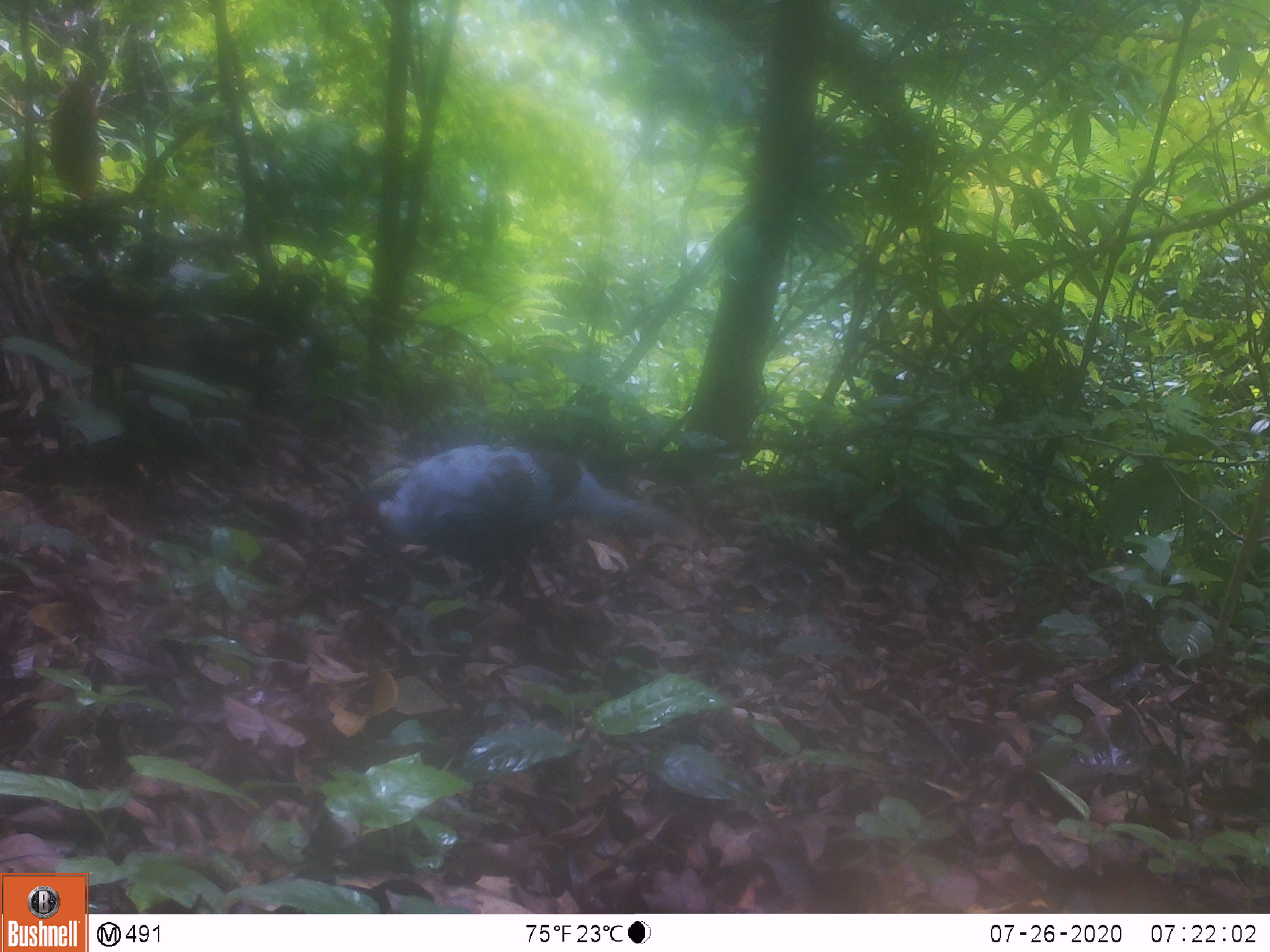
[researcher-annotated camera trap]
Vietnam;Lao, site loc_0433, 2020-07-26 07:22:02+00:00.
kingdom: Animalia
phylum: Chordata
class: Aves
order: Galliformes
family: Phasianidae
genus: Lophura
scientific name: Lophura nycthemera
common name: silver pheasant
Silver pheasant (Lophura nycthemera). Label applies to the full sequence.